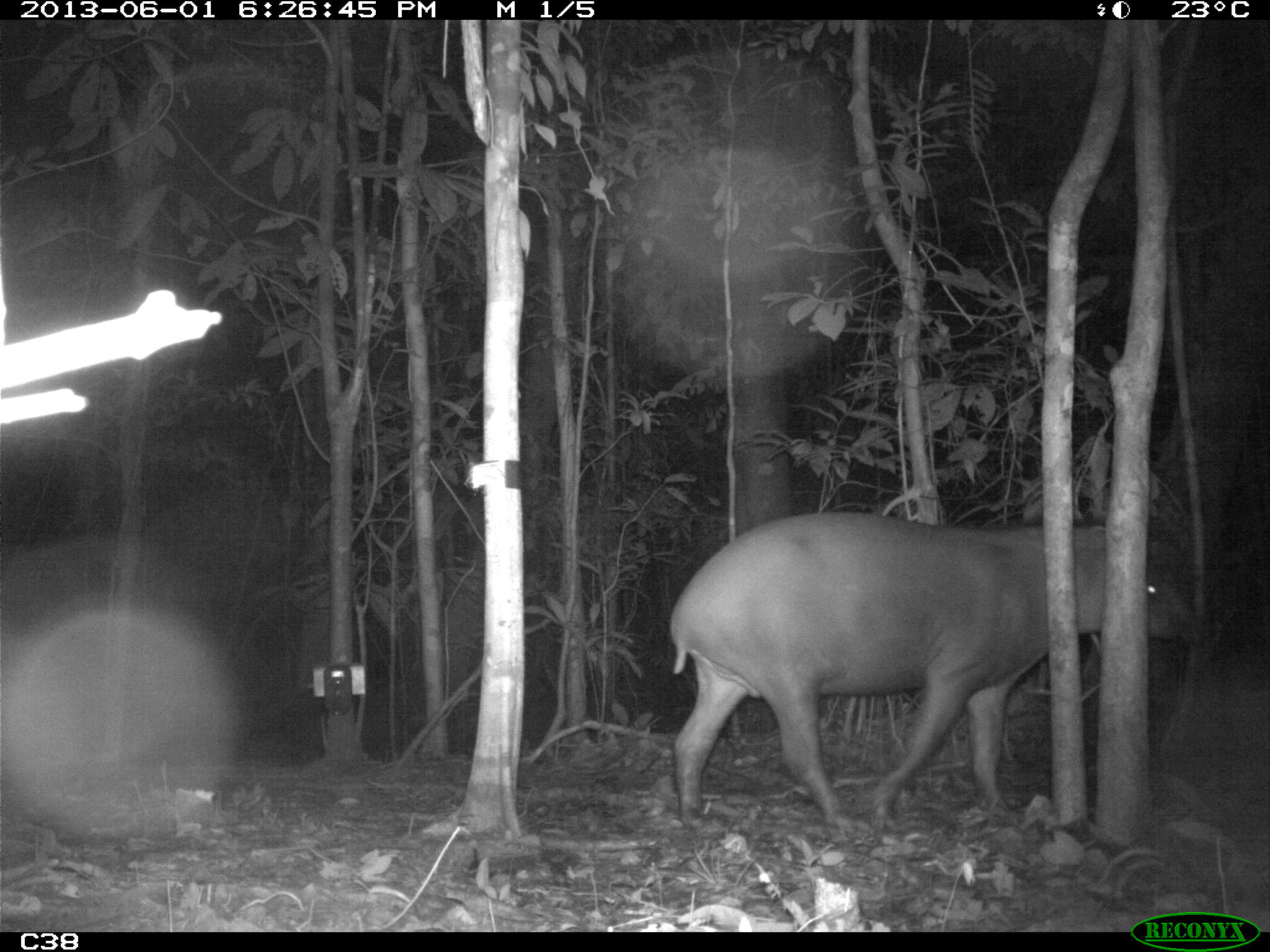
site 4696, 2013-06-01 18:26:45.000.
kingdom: Animalia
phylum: Chordata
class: Mammalia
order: Perissodactyla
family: Tapiridae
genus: Tapirus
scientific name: Tapirus terrestris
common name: south american tapir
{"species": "Tapirus terrestris (south american tapir)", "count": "1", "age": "adult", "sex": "male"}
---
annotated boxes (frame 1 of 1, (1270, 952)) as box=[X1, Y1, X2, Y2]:
tapirus terrestris: box=[665, 509, 1204, 836]